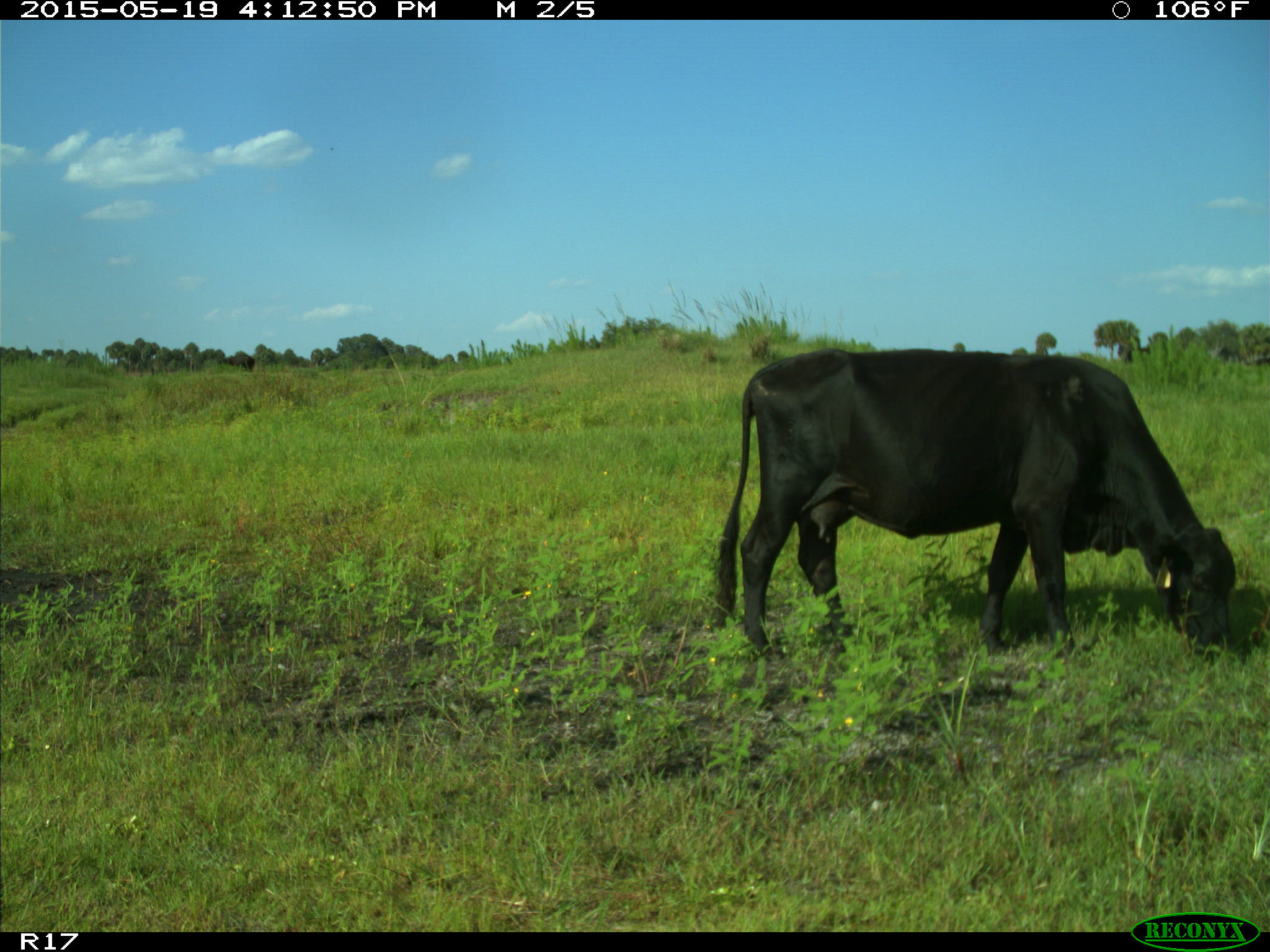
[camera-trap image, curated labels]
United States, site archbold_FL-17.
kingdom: Animalia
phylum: Chordata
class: Mammalia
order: Artiodactyla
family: Bovidae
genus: Bos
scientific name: Bos taurus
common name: domestic cow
Bos taurus (domestic cow).